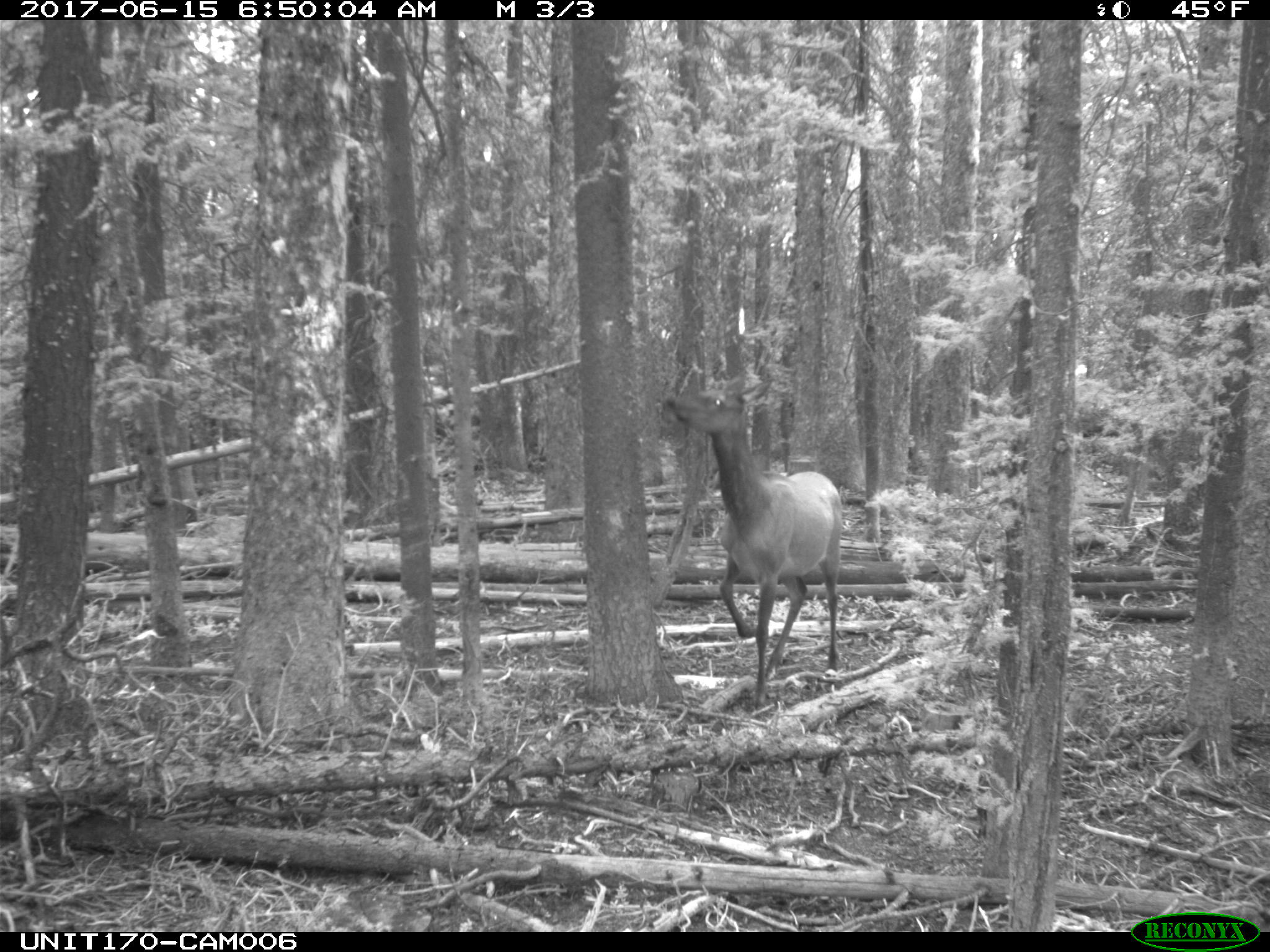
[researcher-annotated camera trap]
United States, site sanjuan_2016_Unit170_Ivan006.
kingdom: Animalia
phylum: Chordata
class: Mammalia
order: Artiodactyla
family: Cervidae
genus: Cervus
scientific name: Cervus elaphus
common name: red deer